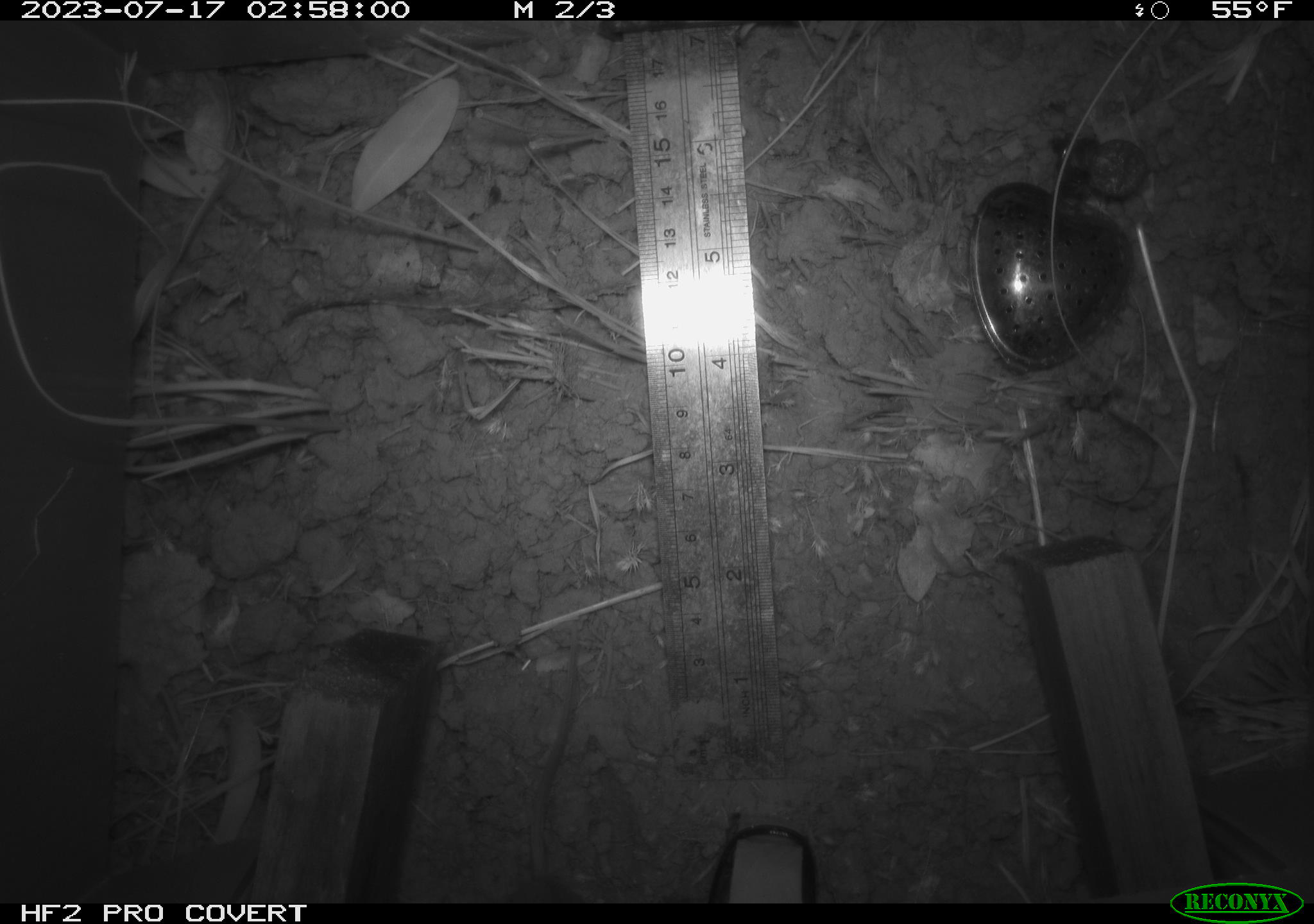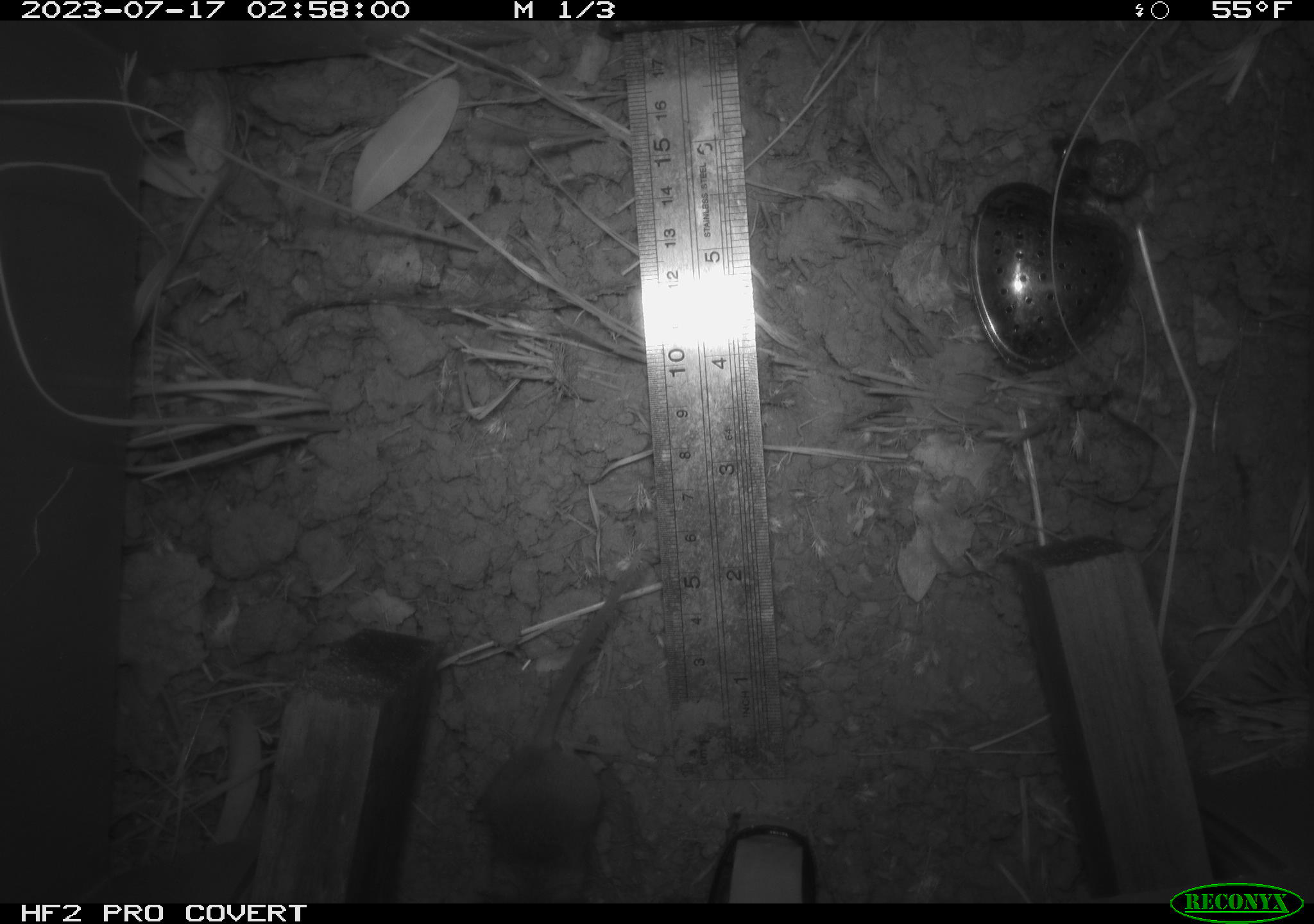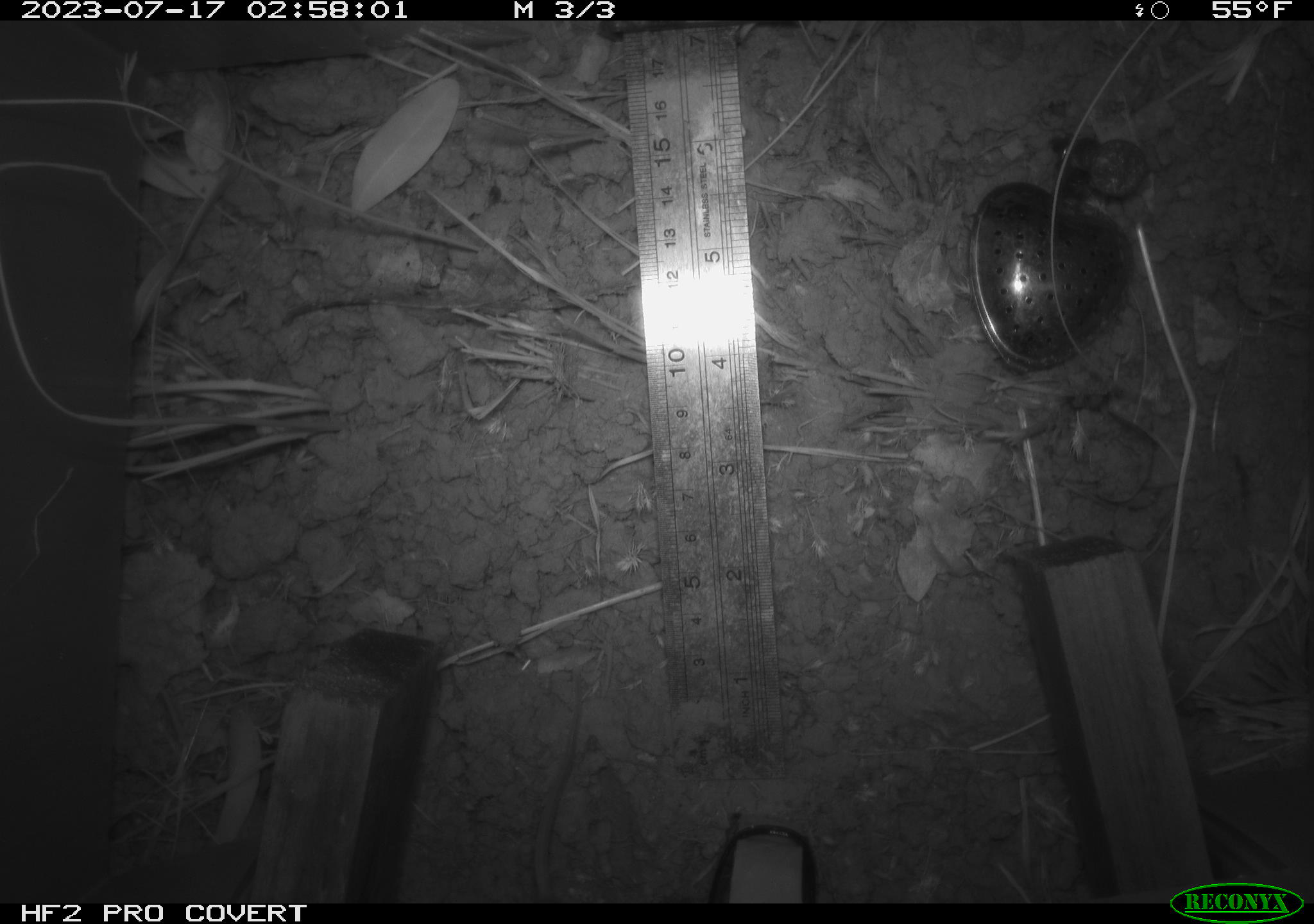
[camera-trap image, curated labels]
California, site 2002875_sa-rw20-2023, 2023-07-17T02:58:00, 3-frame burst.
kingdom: Animalia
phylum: Chordata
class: Mammalia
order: Rodentia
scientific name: Rodentia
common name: mouse species